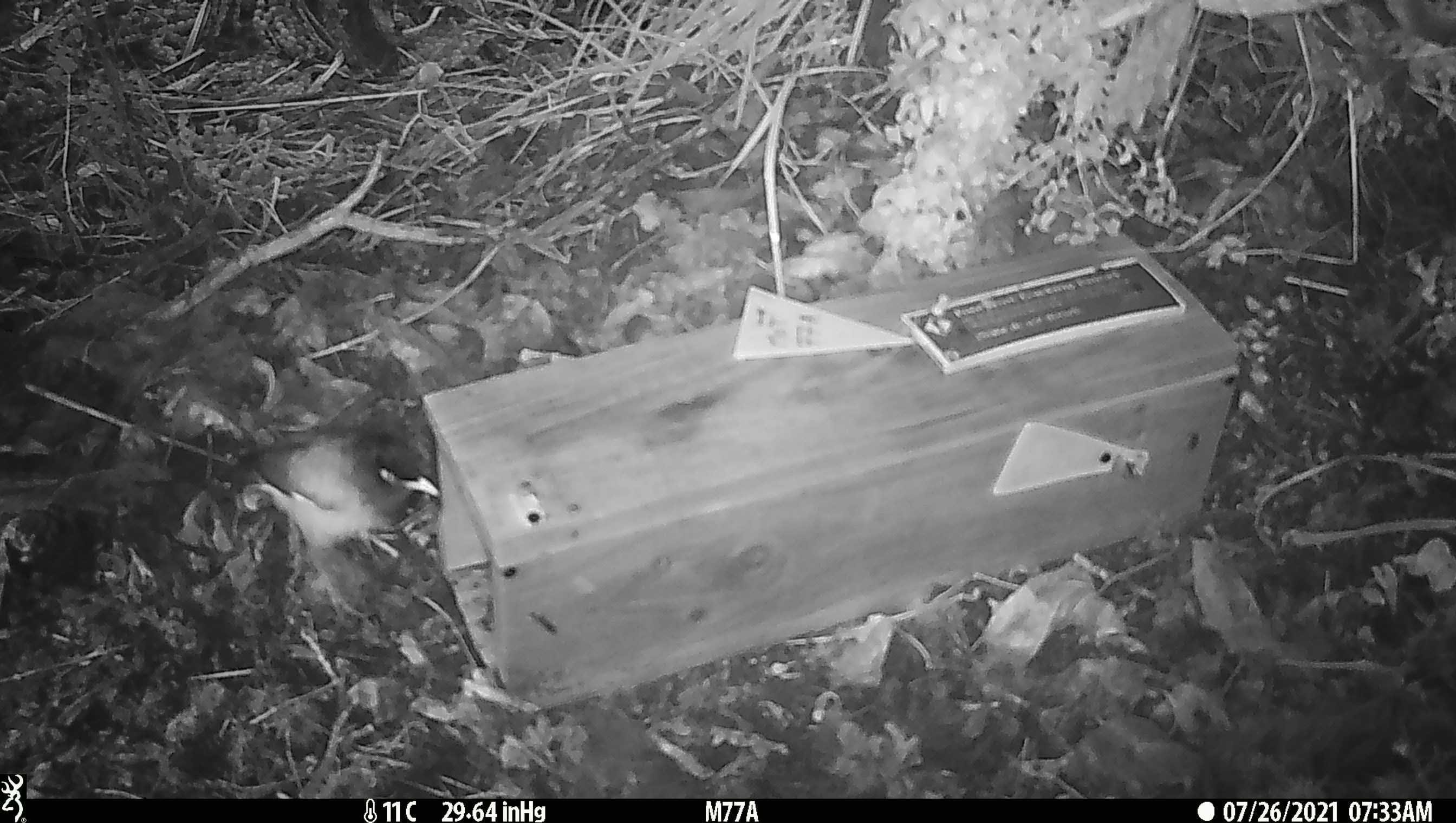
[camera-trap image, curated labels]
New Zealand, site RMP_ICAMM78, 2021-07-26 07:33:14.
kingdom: Animalia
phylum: Chordata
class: Aves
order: Passeriformes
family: Sturnidae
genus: Acridotheres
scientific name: Acridotheres tristis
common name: common myna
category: myna